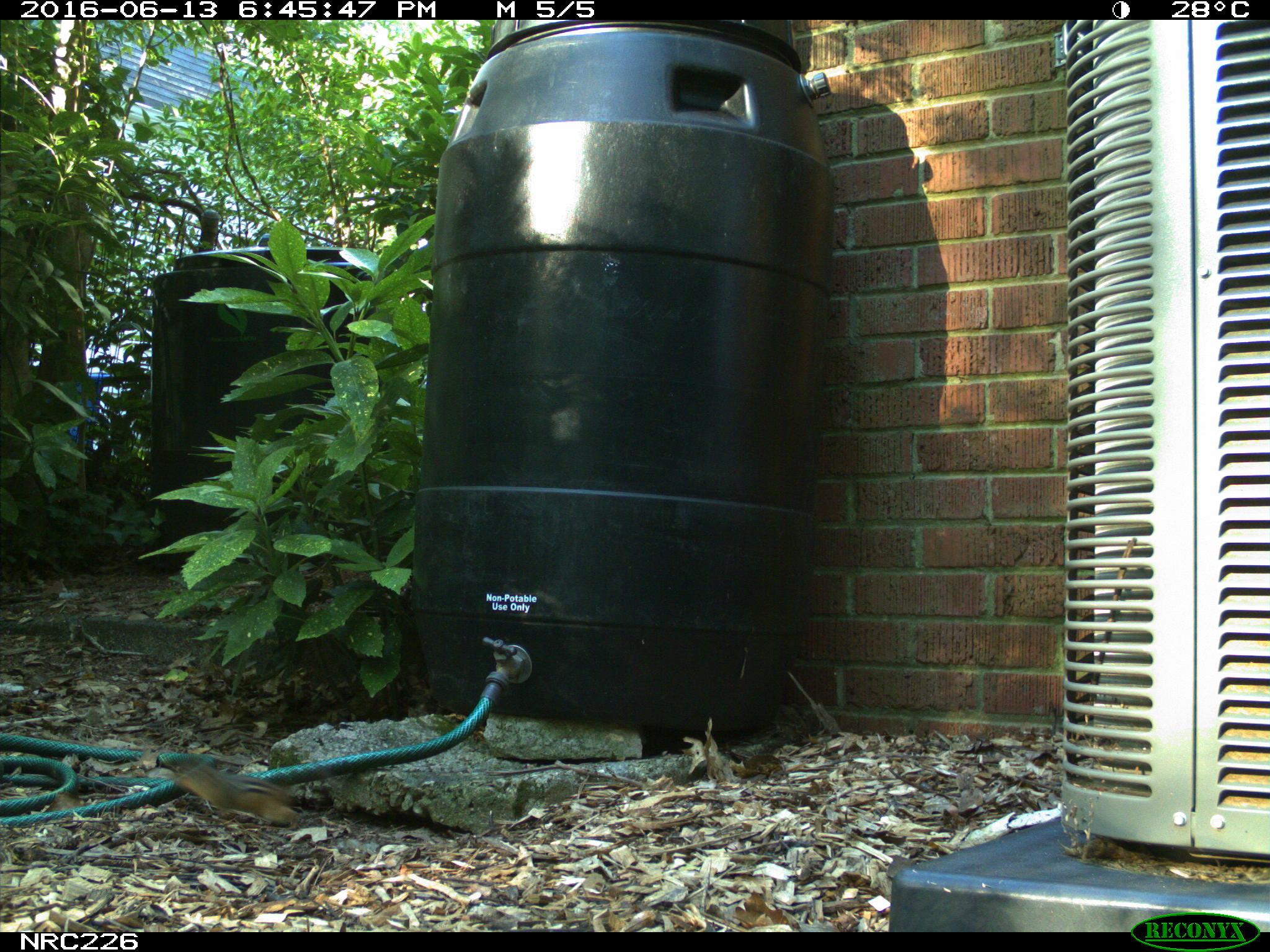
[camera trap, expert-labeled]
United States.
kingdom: Animalia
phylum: Chordata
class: Mammalia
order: Rodentia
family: Sciuridae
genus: Tamias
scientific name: Tamias striatus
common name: eastern chipmunk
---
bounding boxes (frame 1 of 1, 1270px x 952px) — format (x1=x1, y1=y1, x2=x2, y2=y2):
Eastern Chipmunk: (x1=169, y1=749, x2=313, y2=830)